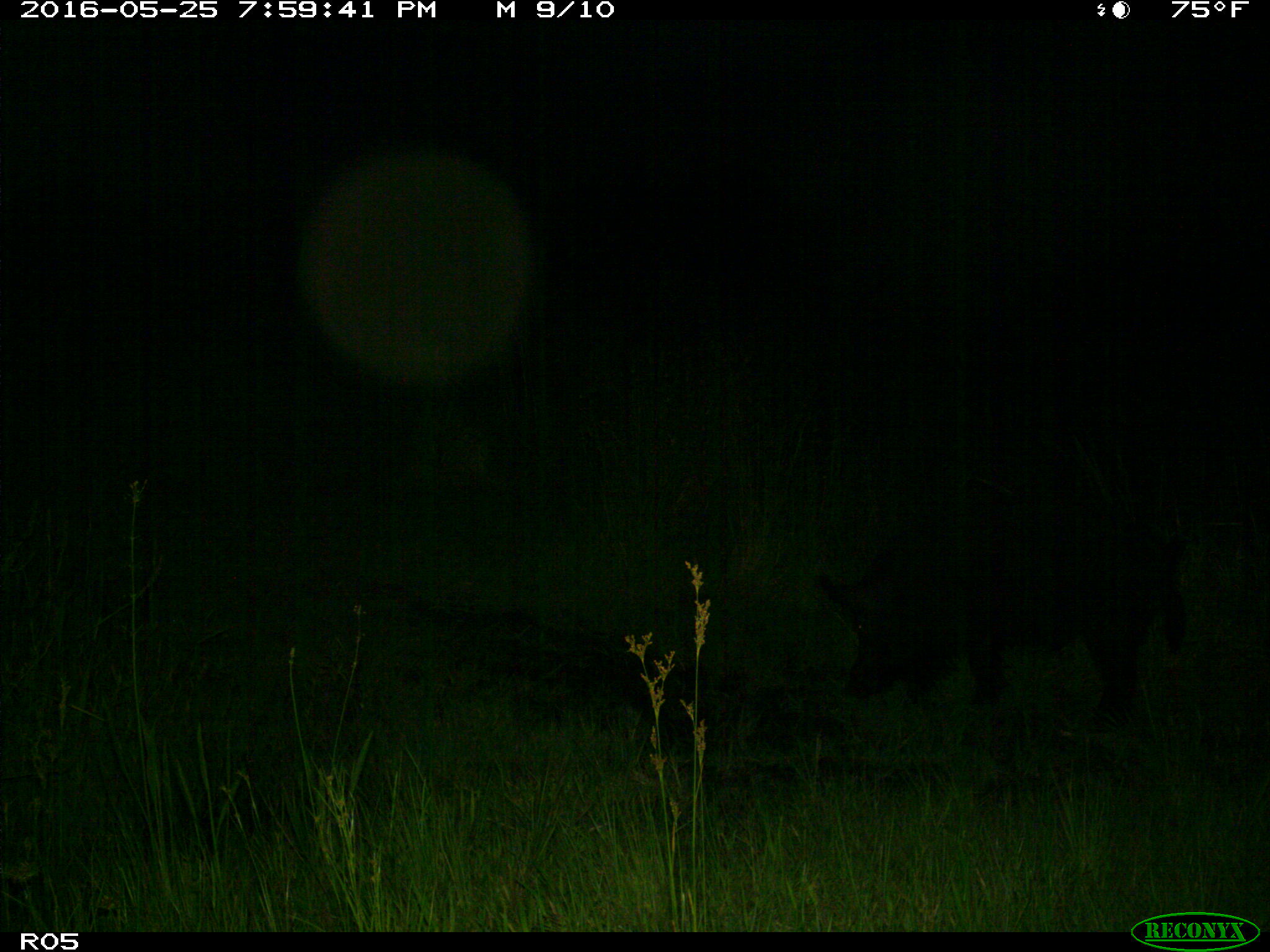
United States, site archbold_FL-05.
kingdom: Animalia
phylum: Chordata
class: Mammalia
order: Artiodactyla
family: Suidae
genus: Sus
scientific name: Sus scrofa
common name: wild boar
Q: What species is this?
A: Sus scrofa (wild boar).